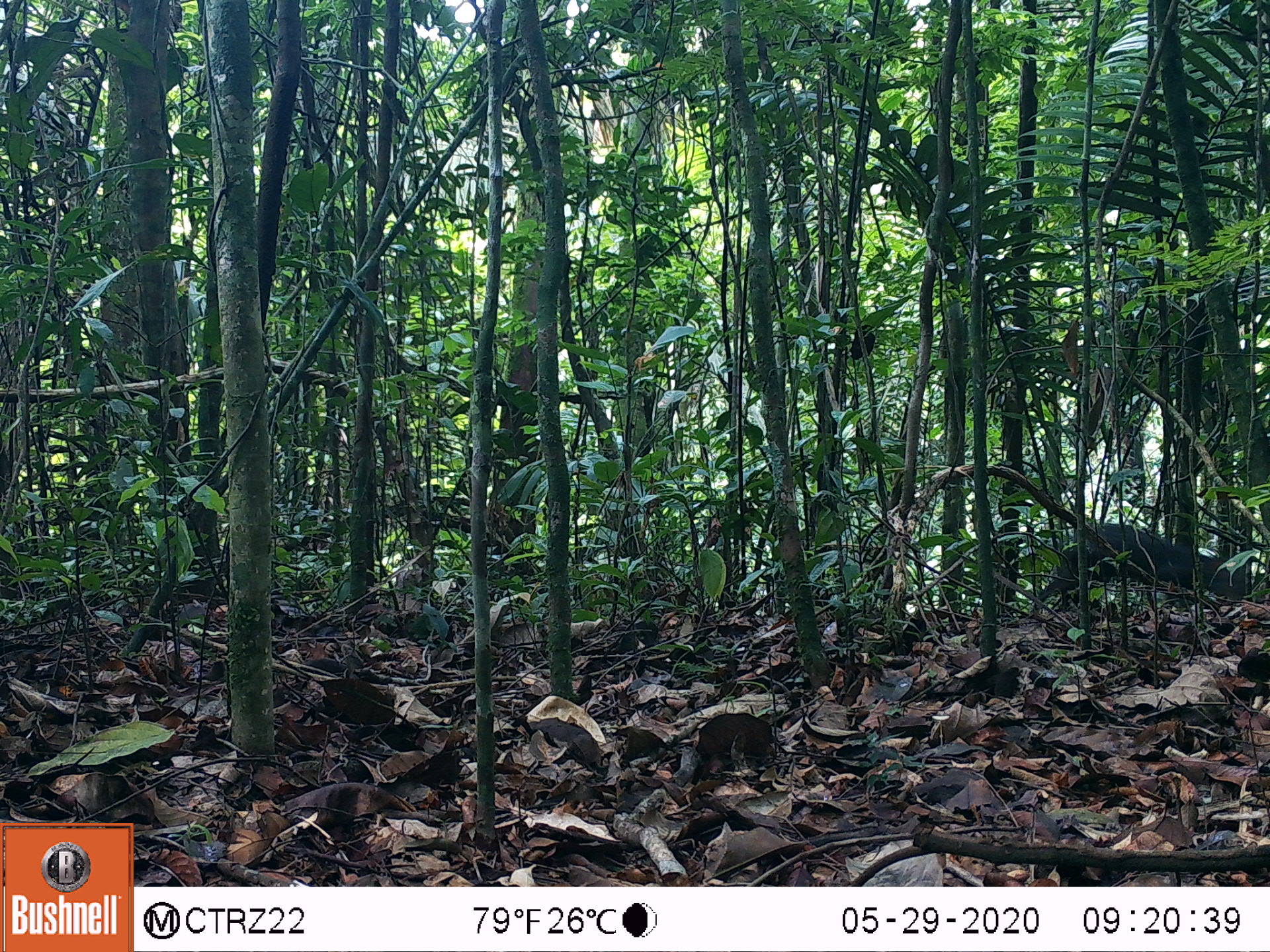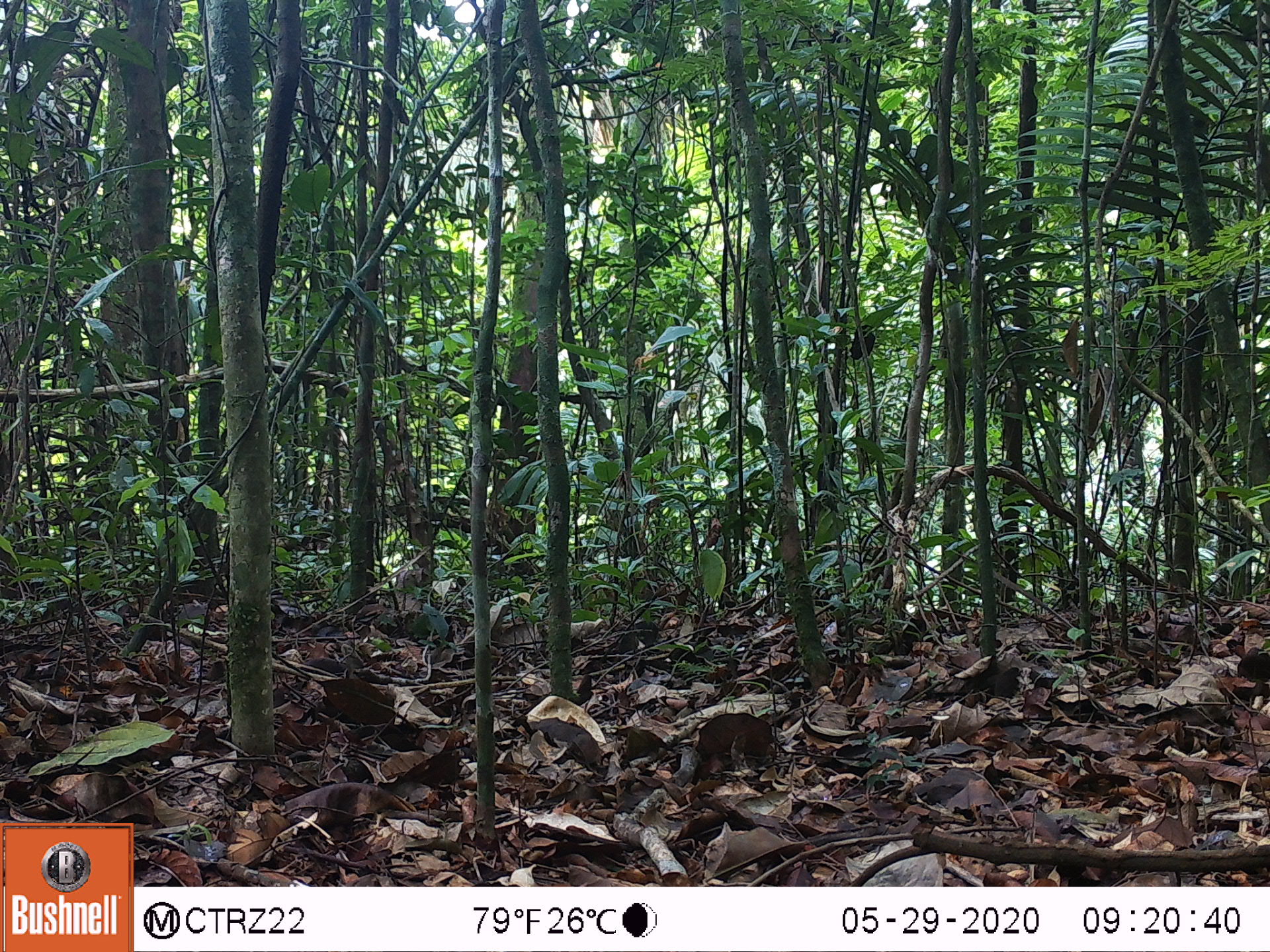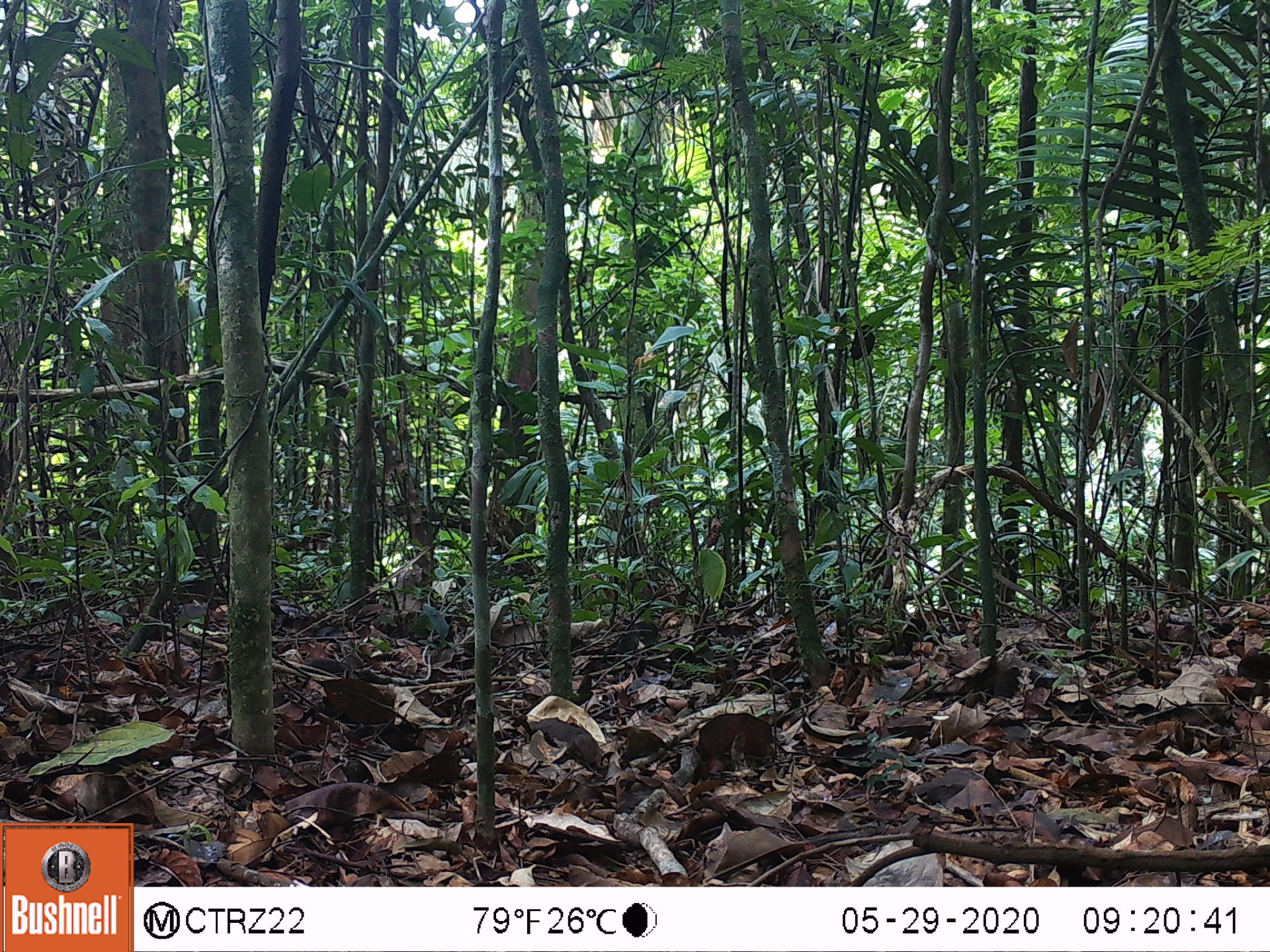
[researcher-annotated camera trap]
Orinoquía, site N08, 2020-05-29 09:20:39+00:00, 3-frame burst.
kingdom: Animalia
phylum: Chordata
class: Mammalia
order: Rodentia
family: Dasyproctidae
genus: Dasyprocta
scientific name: Dasyprocta fuliginosa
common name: black agouti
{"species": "black agouti (Dasyprocta fuliginosa)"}